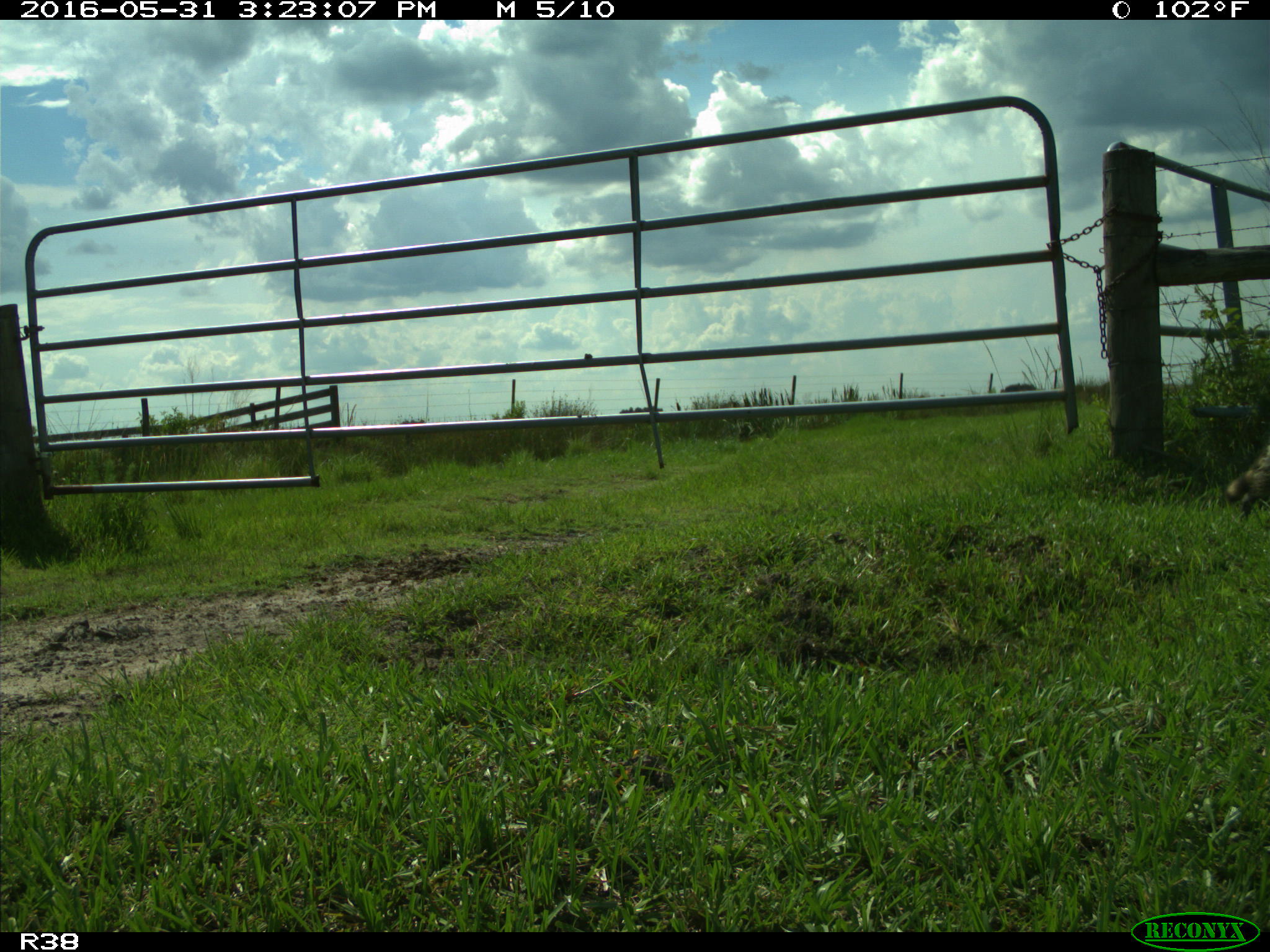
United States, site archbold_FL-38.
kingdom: Animalia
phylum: Chordata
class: Mammalia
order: Carnivora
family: Procyonidae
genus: Procyon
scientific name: Procyon lotor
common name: common raccoon